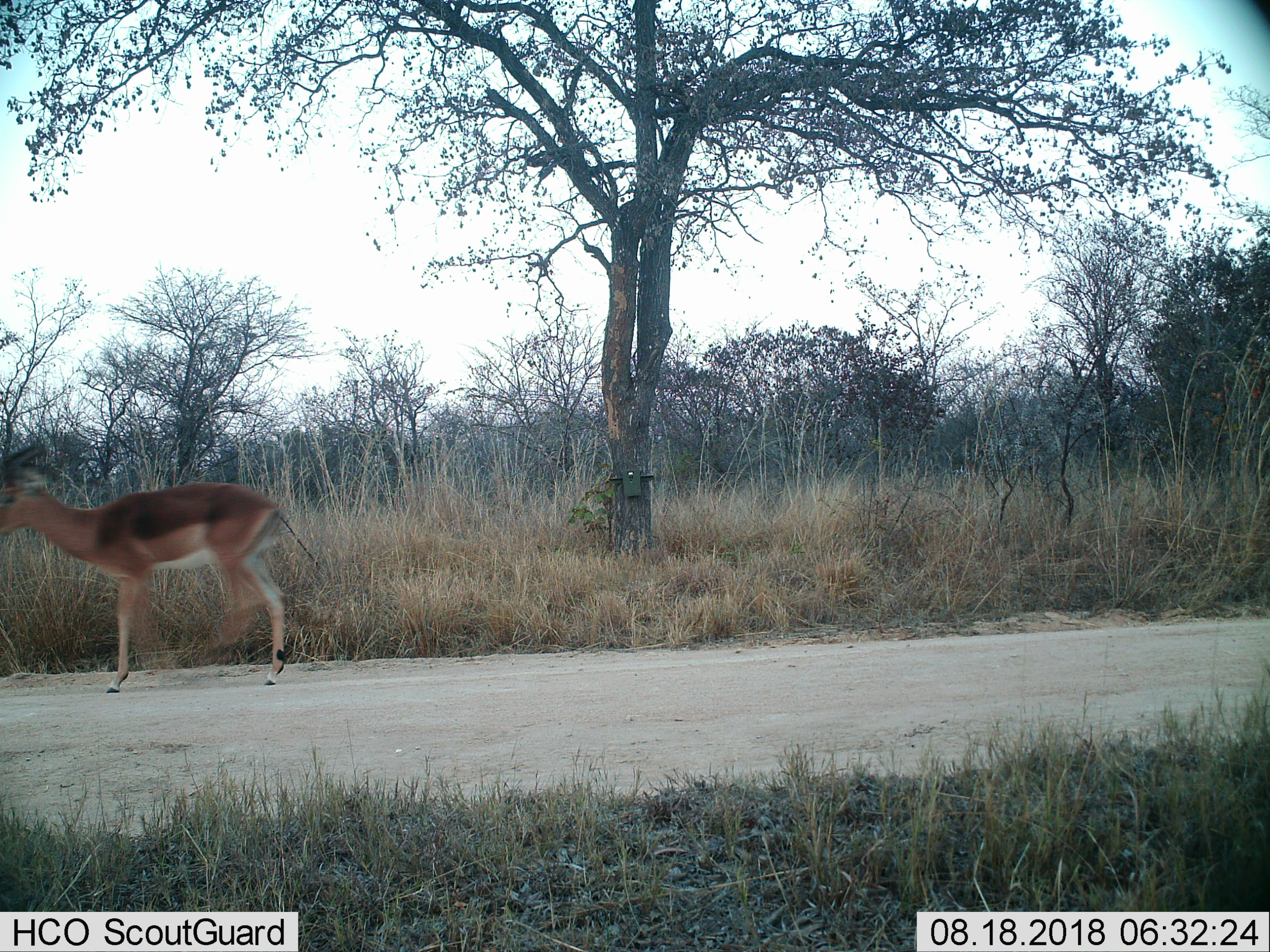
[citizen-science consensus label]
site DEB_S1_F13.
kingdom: Animalia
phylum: Chordata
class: Mammalia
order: Artiodactyla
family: Bovidae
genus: Aepyceros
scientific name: Aepyceros melampus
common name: impala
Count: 1.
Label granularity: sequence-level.